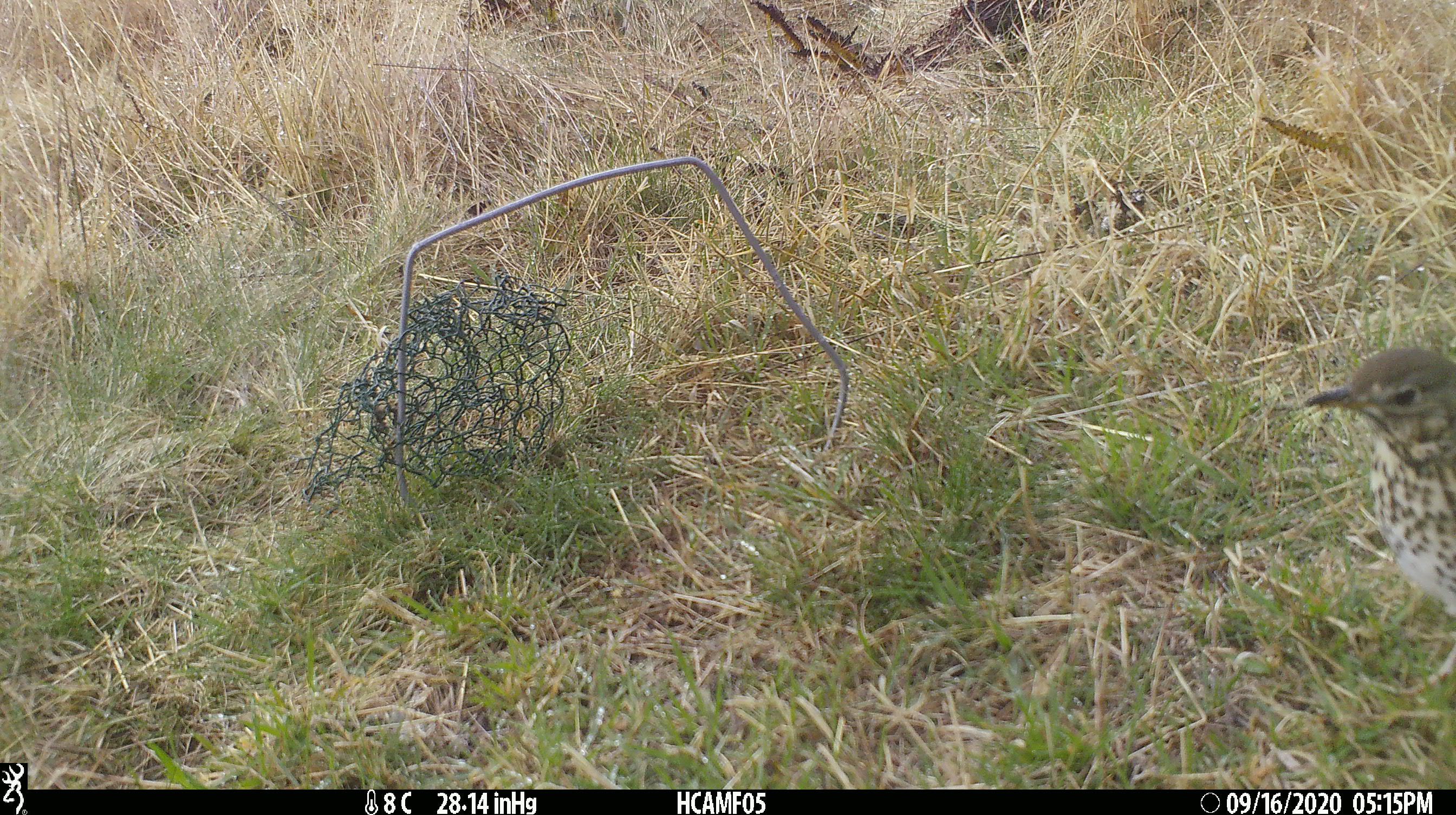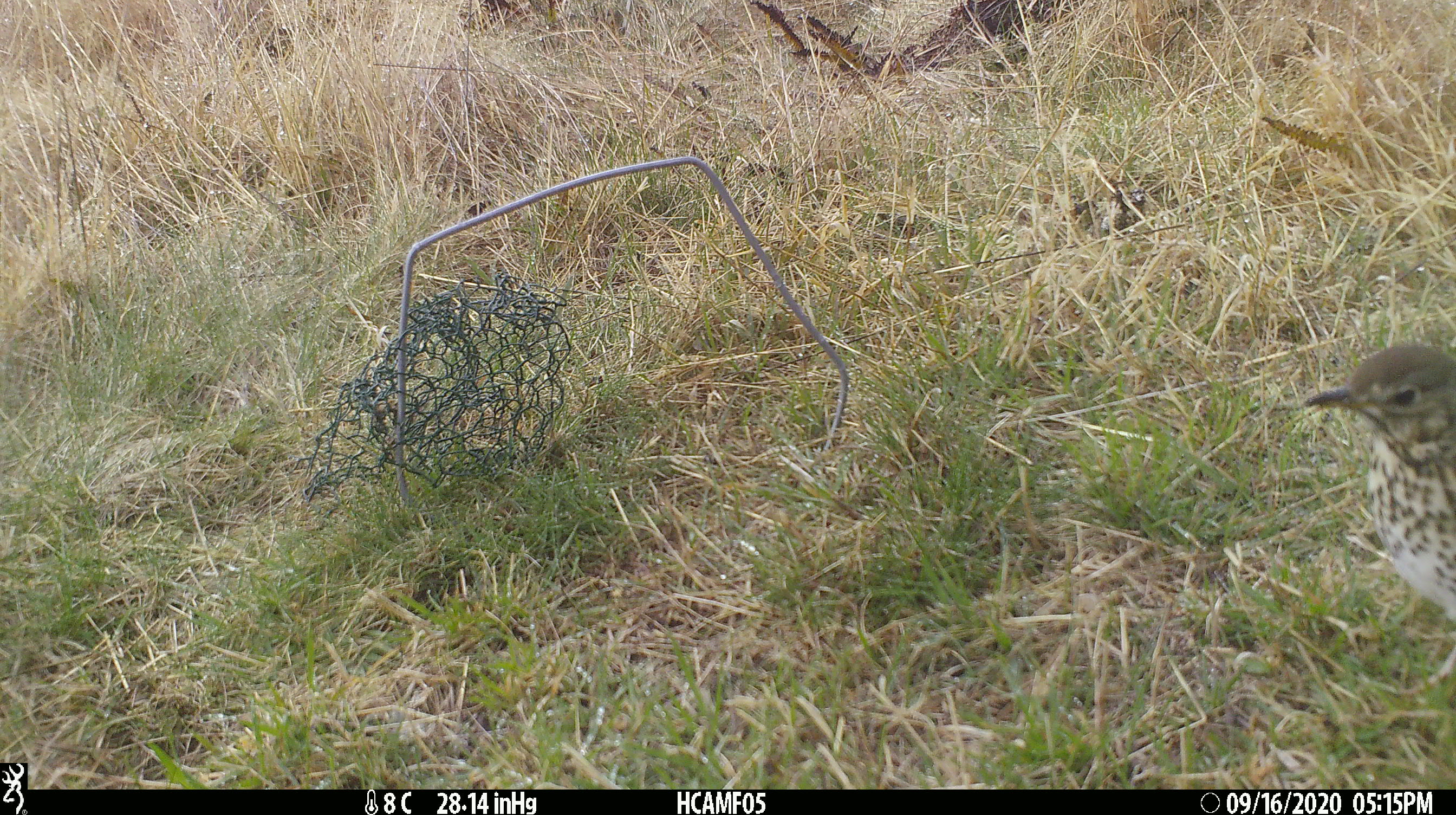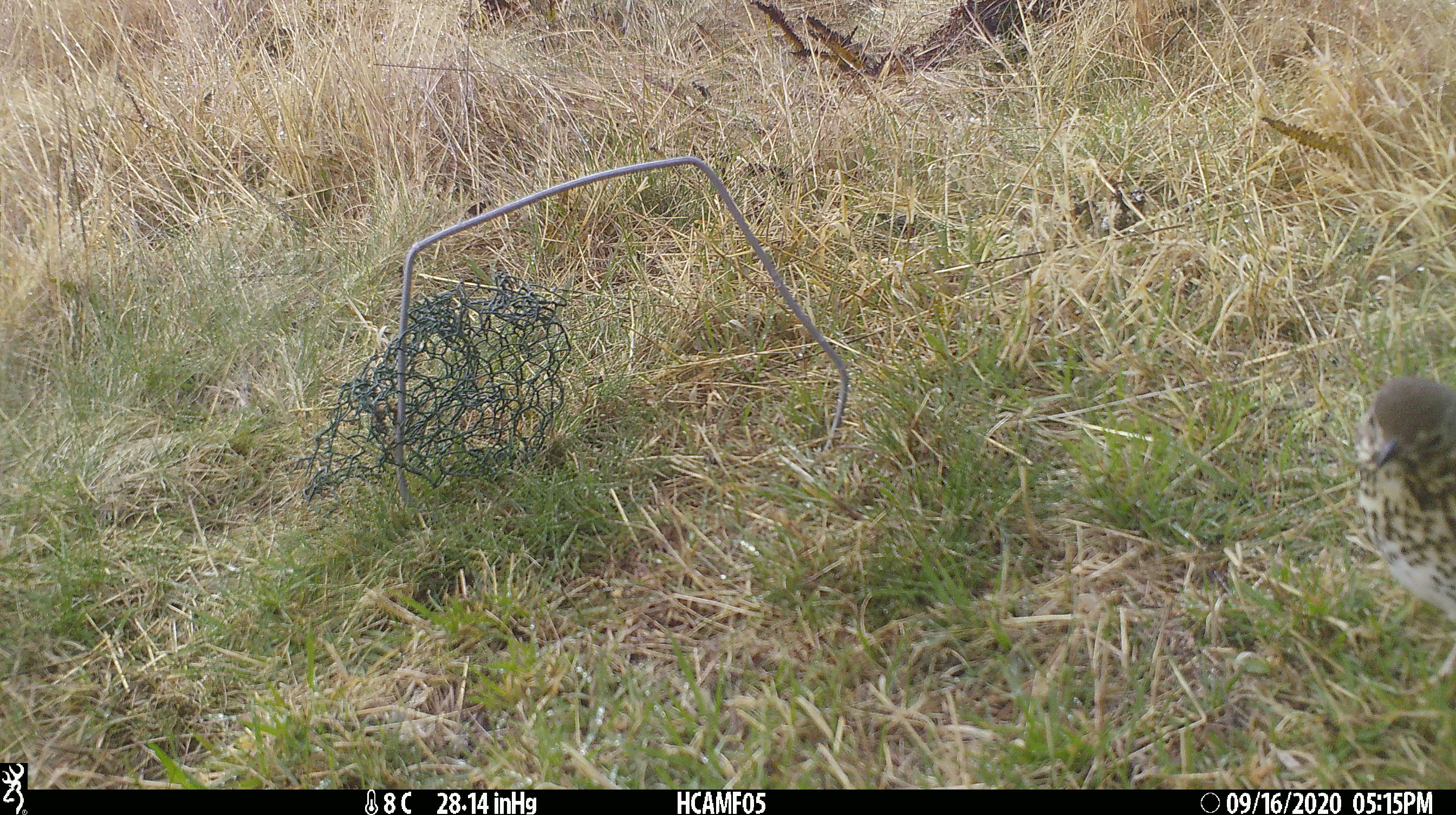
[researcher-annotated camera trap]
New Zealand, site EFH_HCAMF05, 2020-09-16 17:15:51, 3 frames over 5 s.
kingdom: Animalia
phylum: Chordata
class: Aves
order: Passeriformes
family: Turdidae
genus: Turdus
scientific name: Turdus philomelos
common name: song thrush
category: thrush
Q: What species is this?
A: Thrush (song thrush) (Turdus philomelos).